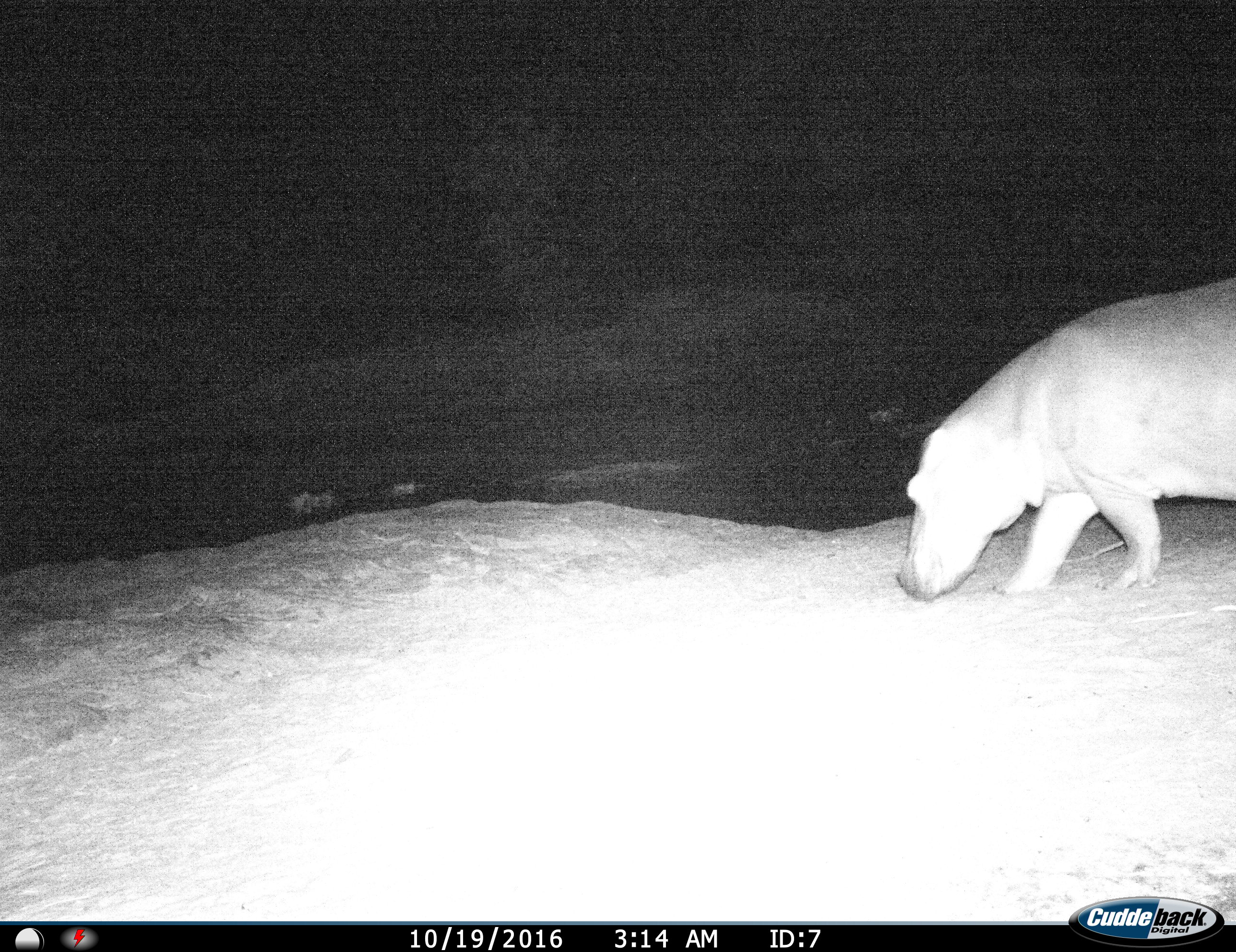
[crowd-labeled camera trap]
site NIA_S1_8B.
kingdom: Animalia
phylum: Chordata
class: Mammalia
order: Artiodactyla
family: Hippopotamidae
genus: Hippopotamus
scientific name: Hippopotamus amphibius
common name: hippopotamus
Hippopotamus (Hippopotamus amphibius), count 1. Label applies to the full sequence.